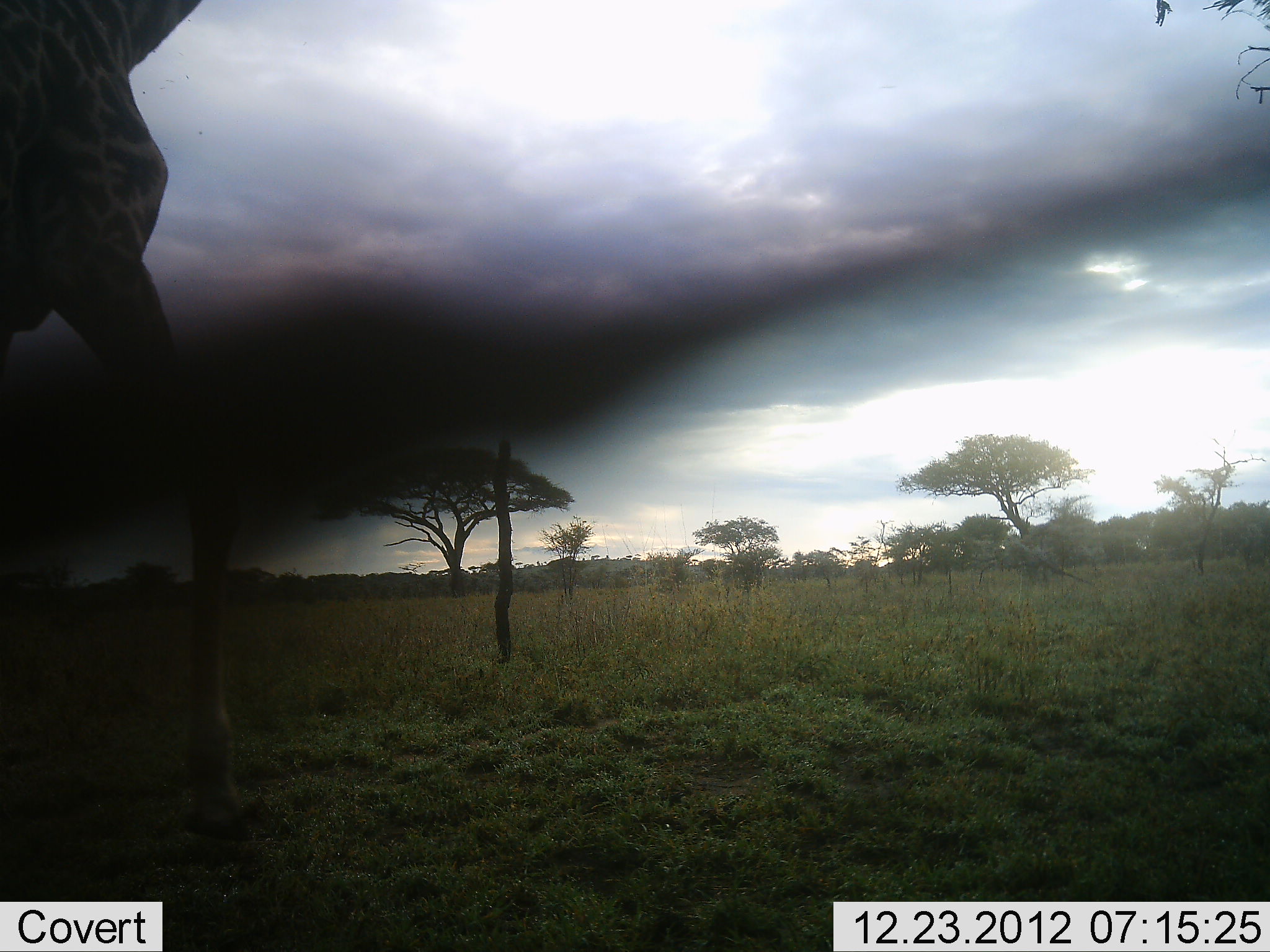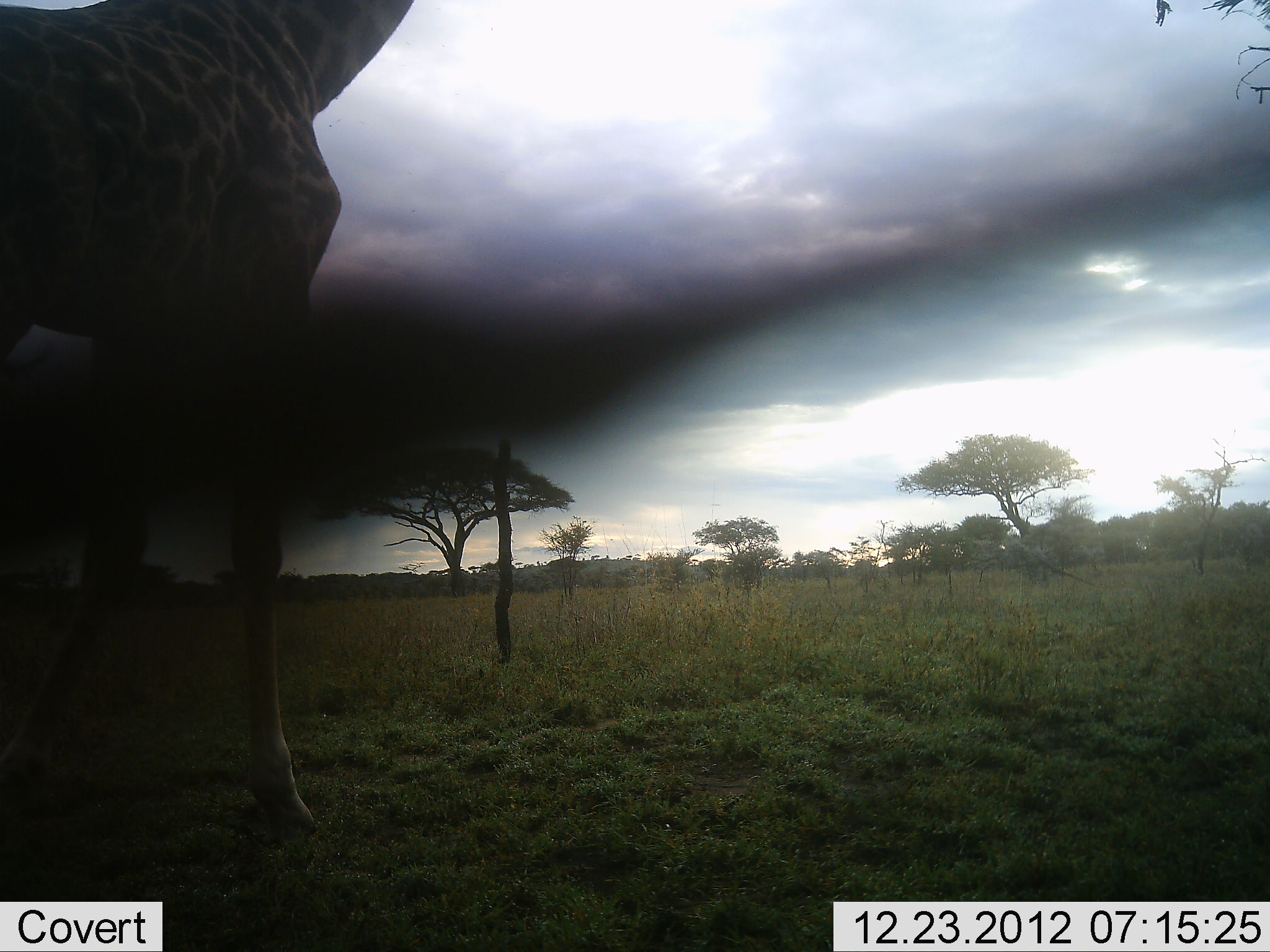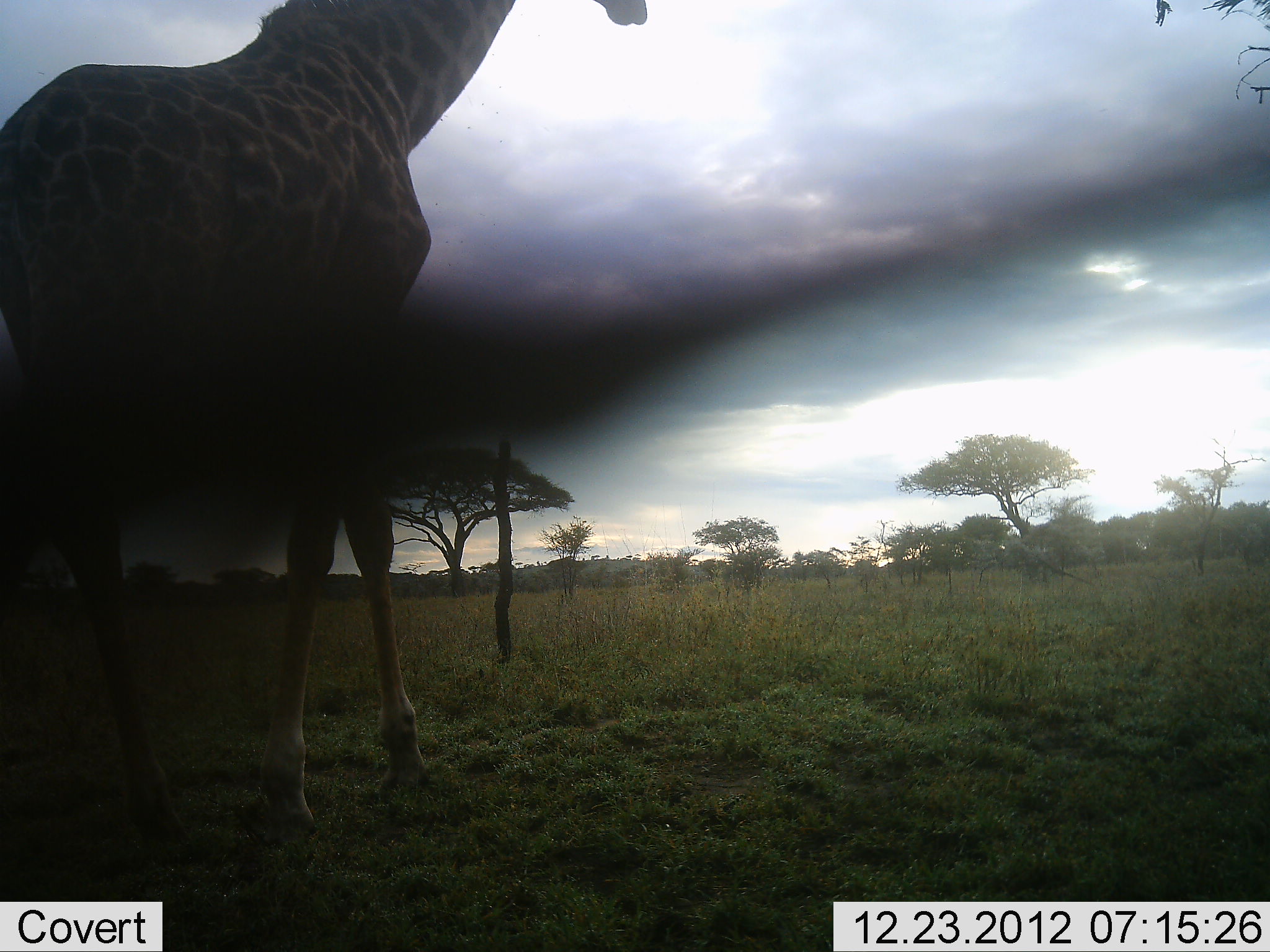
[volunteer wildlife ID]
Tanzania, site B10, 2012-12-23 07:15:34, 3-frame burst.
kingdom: Animalia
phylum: Chordata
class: Mammalia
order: Artiodactyla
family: Giraffidae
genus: Giraffa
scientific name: Giraffa camelopardalis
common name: giraffe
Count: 1.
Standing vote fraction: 21%.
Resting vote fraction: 0%.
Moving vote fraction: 84%.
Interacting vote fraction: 0%.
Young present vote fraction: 0%.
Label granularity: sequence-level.